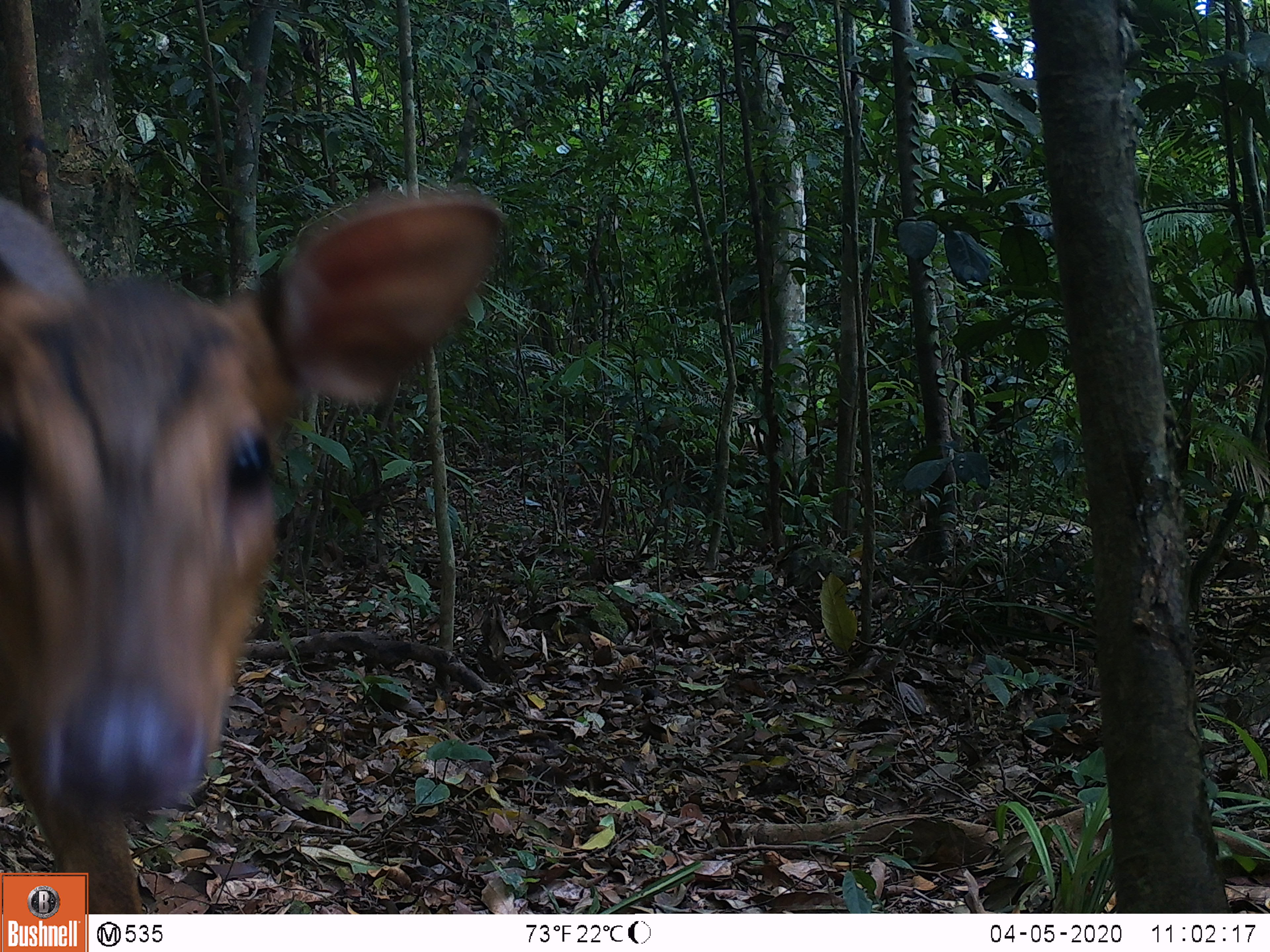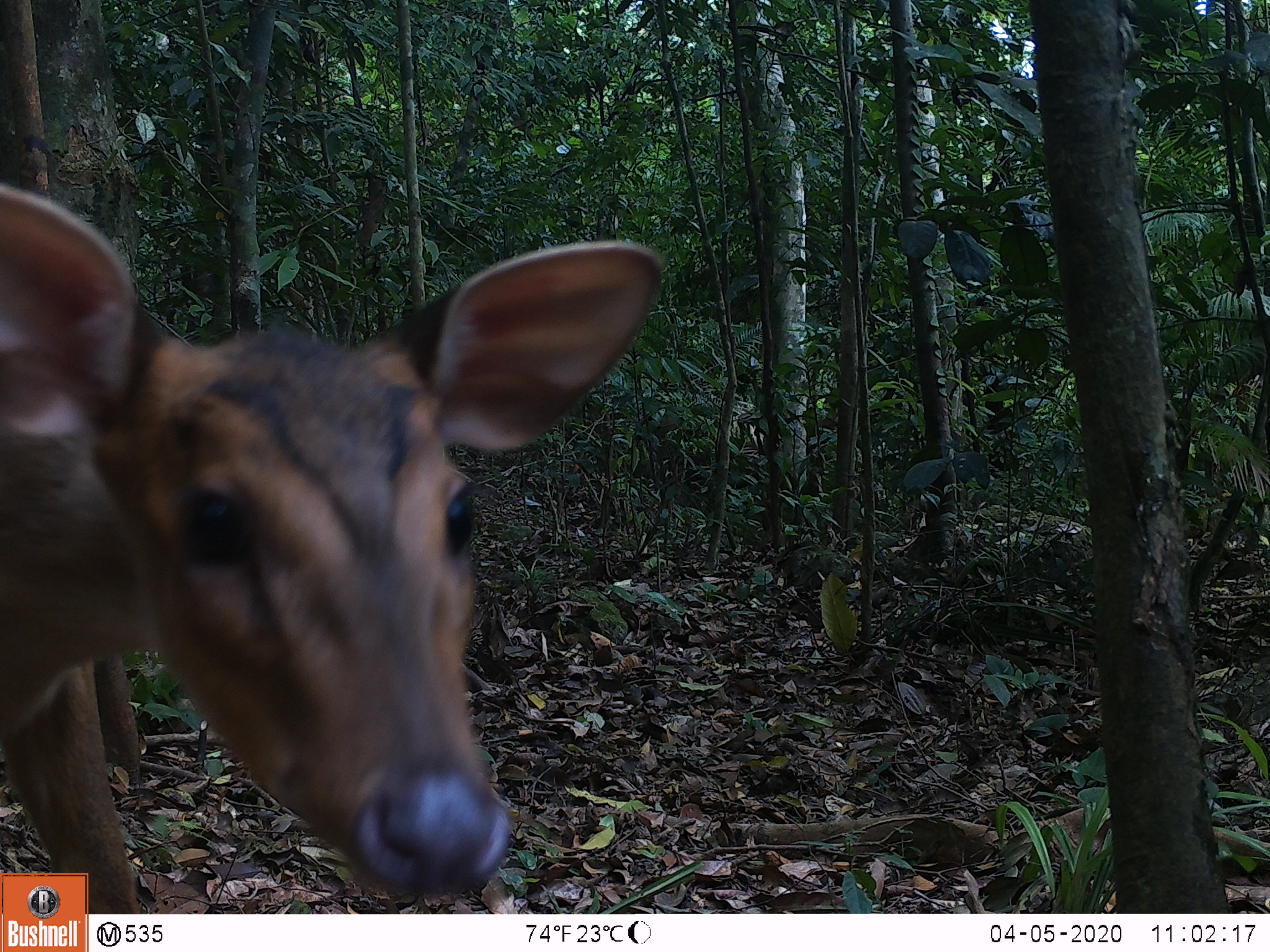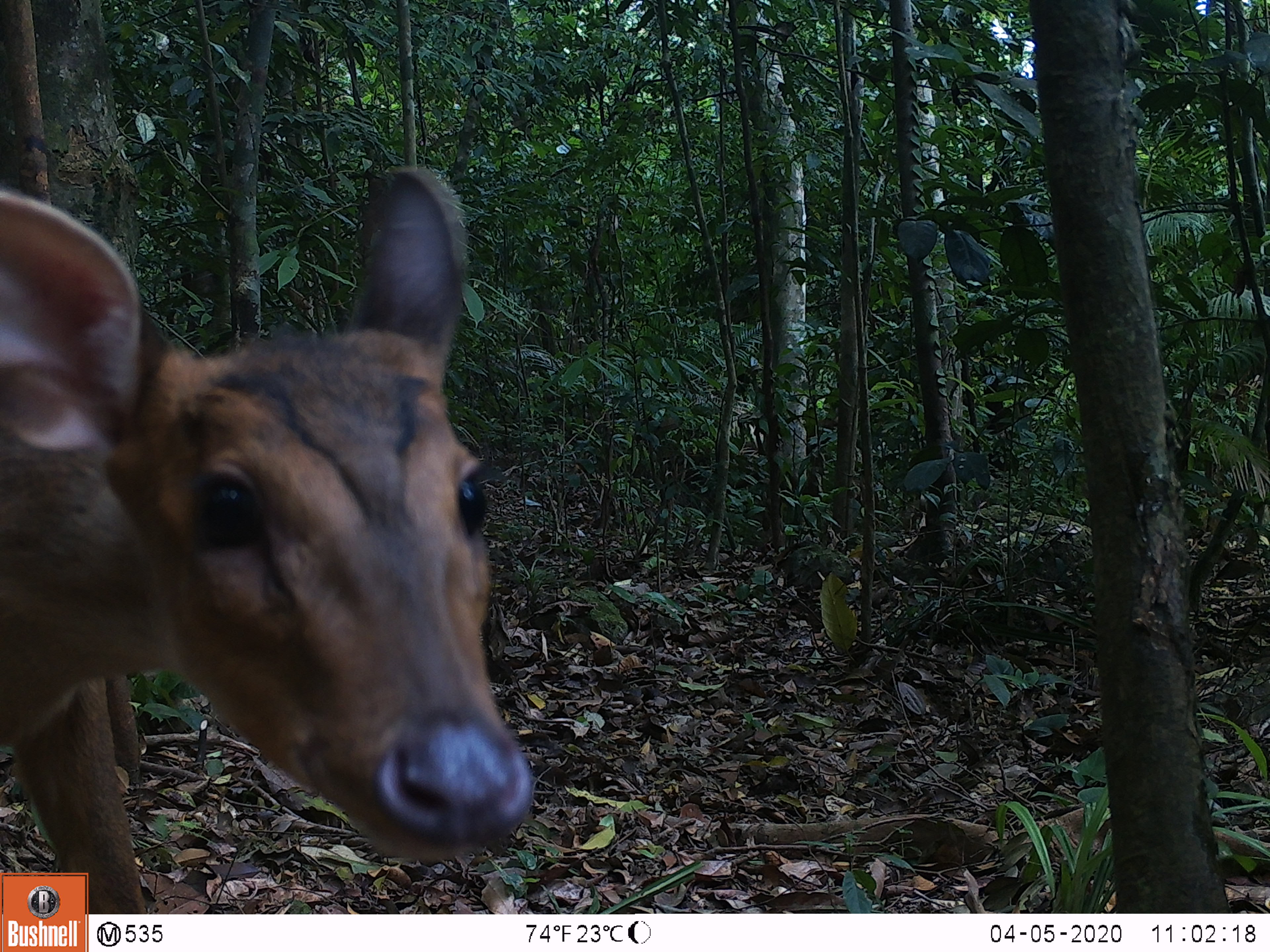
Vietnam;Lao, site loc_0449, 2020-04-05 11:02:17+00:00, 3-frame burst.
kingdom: Animalia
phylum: Chordata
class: Mammalia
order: Artiodactyla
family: Cervidae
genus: Muntiacus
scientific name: Muntiacus vuquangensis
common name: large-antlered muntjac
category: large antlered muntjac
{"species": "large antlered muntjac (large-antlered muntjac) (Muntiacus vuquangensis)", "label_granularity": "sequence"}